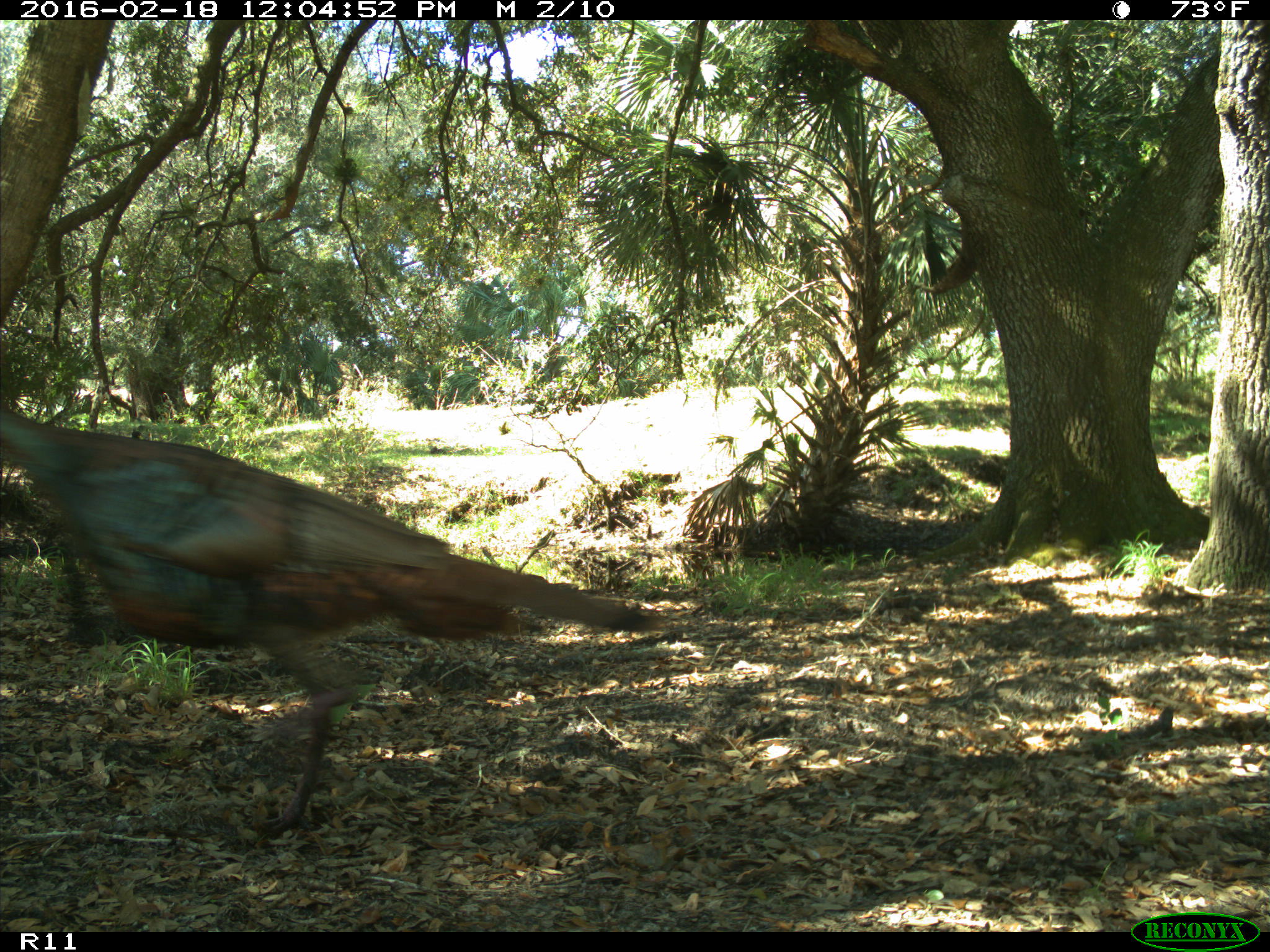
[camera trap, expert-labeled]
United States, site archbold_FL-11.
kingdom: Animalia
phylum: Chordata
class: Aves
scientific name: Aves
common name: birds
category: unidentified bird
Unidentified bird (birds) (Aves).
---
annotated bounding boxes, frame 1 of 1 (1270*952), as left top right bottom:
animal: 0 409 667 836